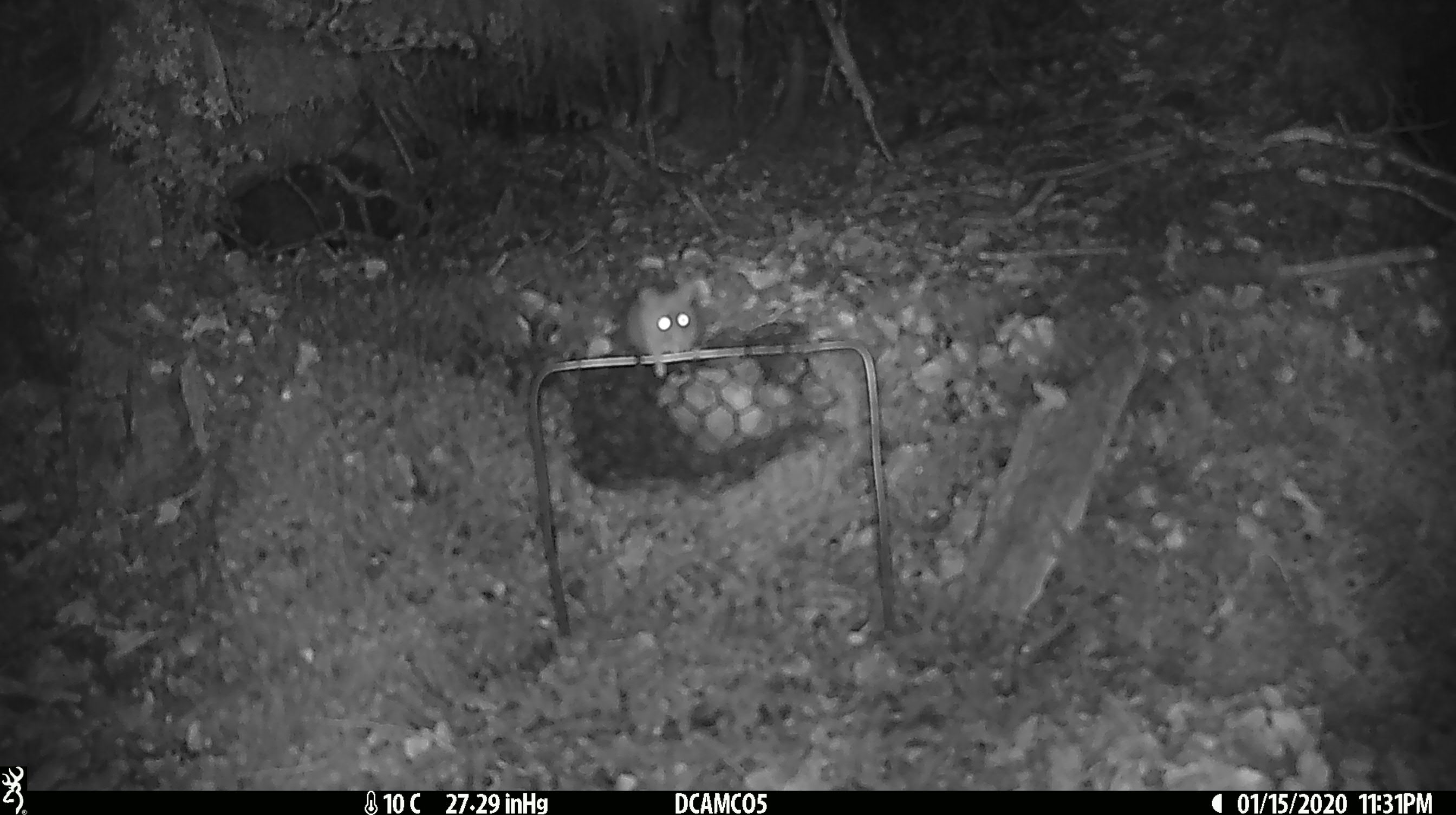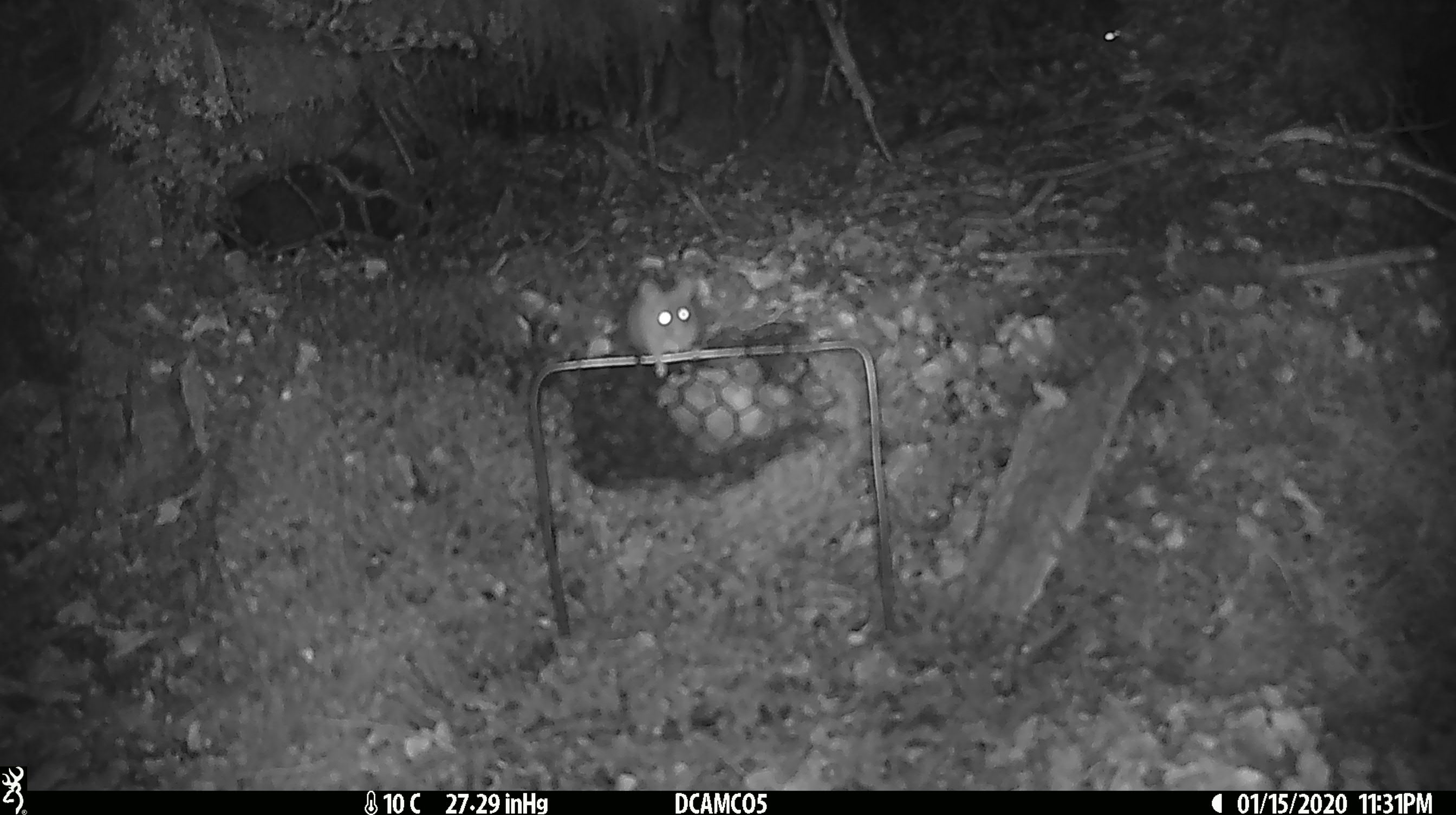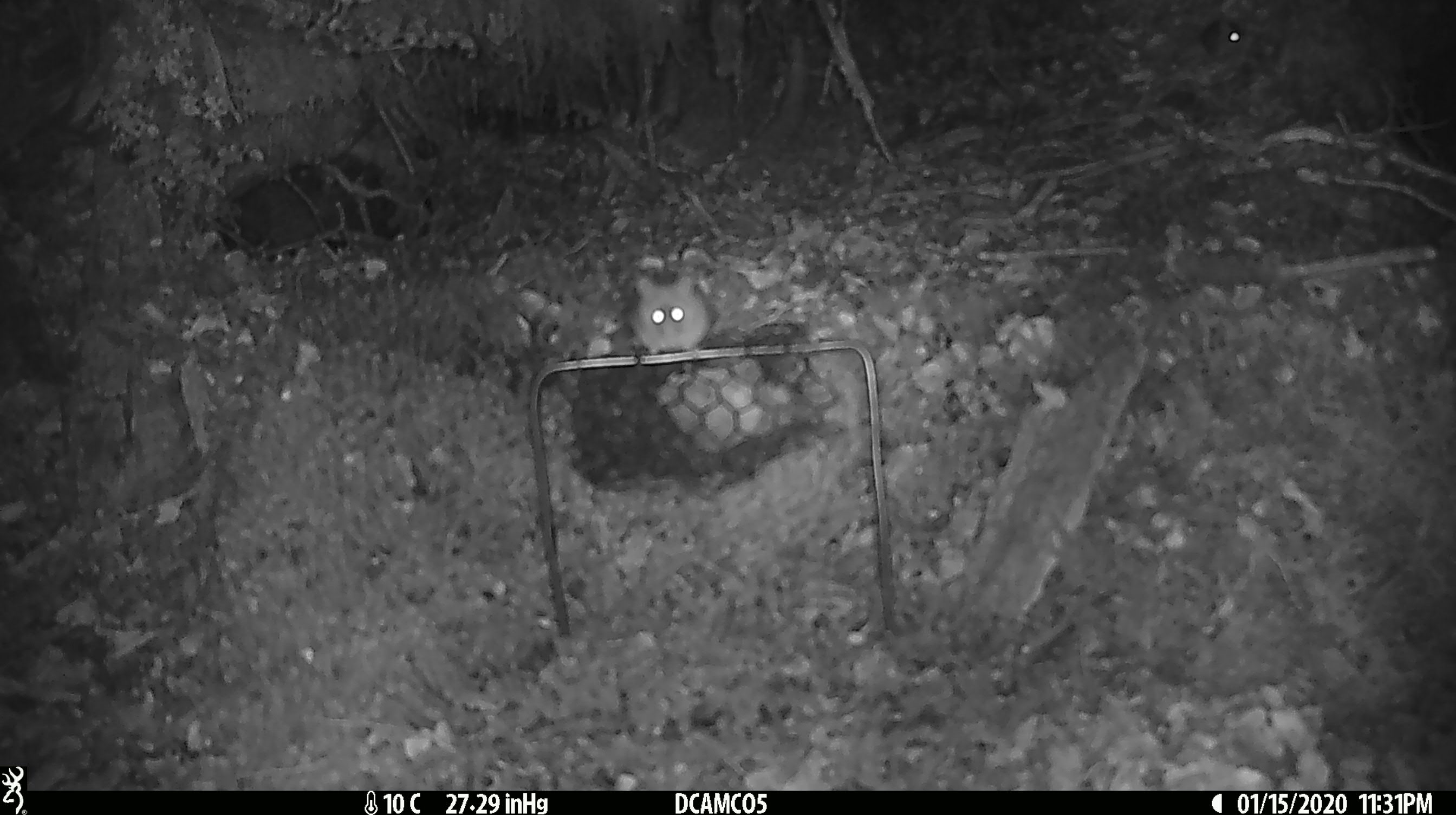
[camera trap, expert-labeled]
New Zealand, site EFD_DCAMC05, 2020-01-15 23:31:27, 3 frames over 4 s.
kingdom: Animalia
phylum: Chordata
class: Mammalia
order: Rodentia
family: Muridae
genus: Mus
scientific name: Mus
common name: mouse